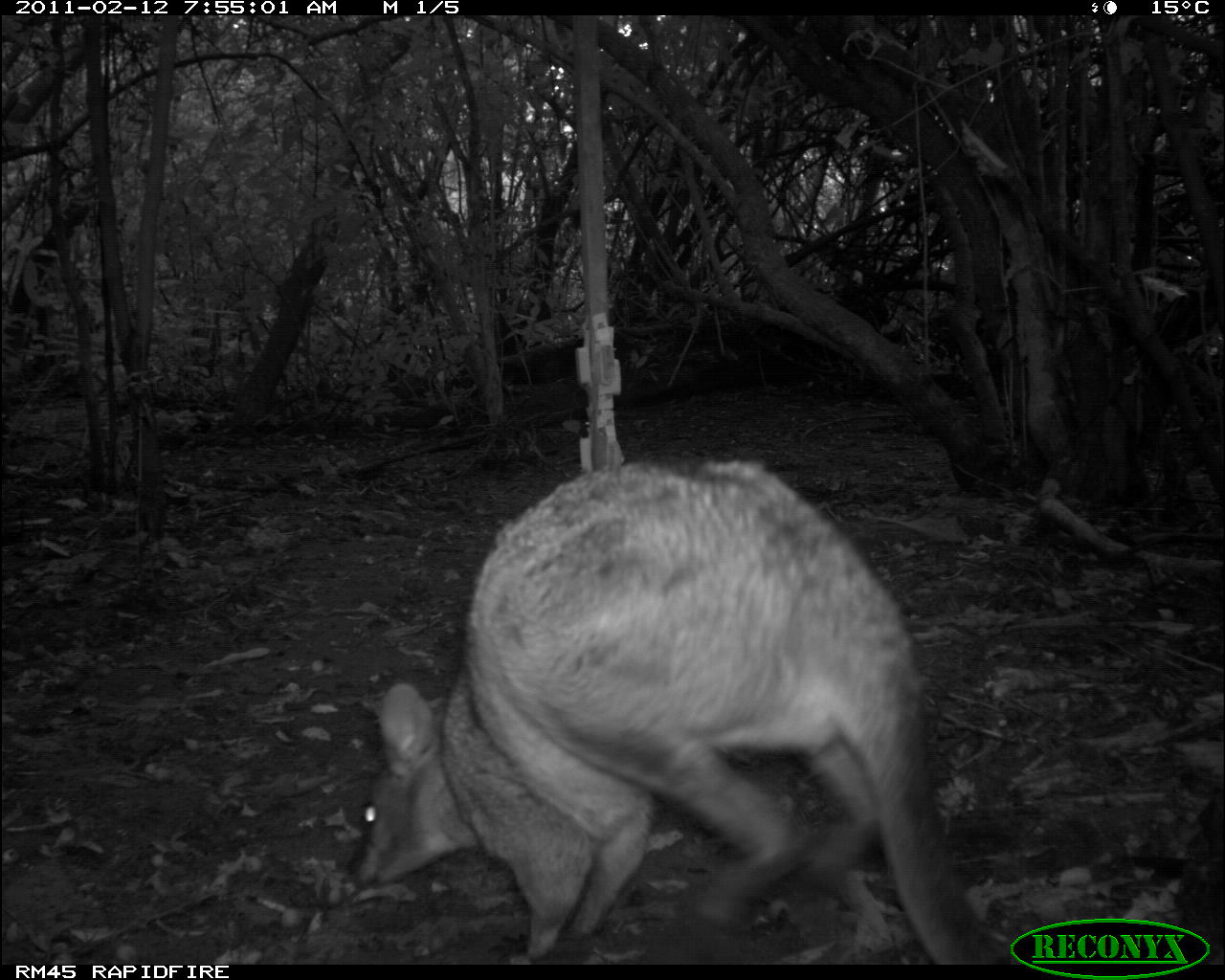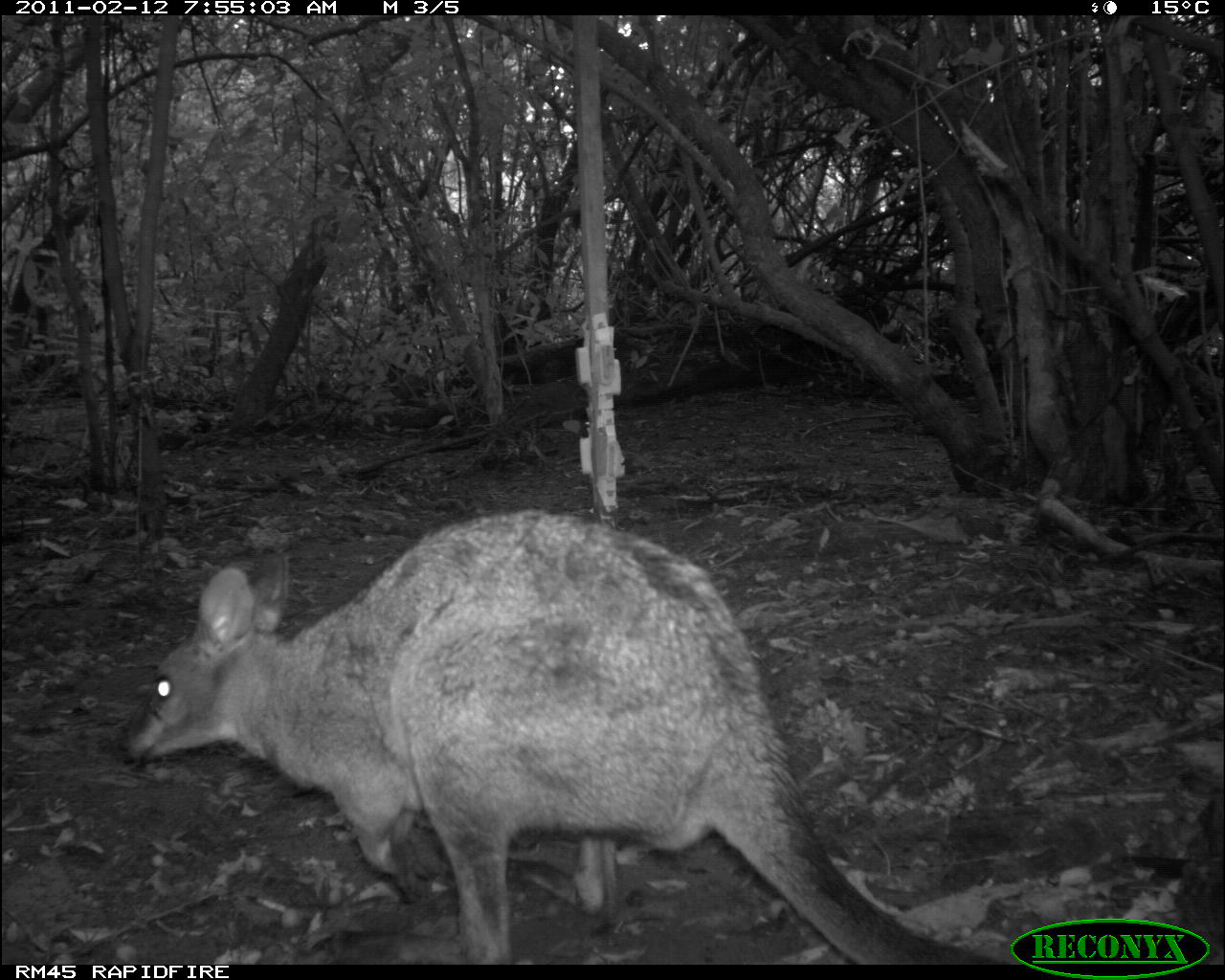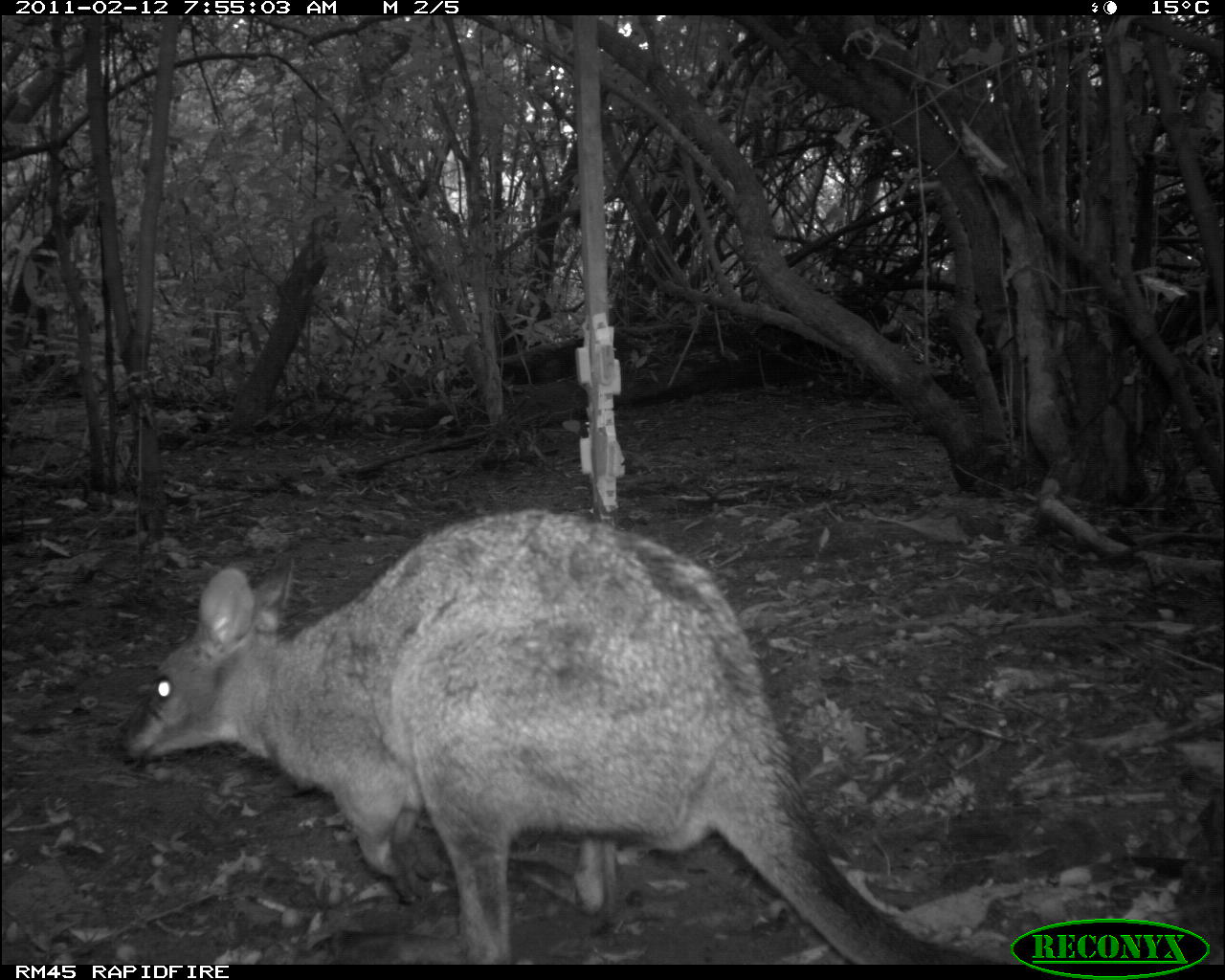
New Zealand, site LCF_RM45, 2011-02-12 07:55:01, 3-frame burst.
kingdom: Animalia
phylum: Chordata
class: Mammalia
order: Diprotodontia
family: Macropodidae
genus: Notamacropus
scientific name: Notamacropus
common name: wallaby